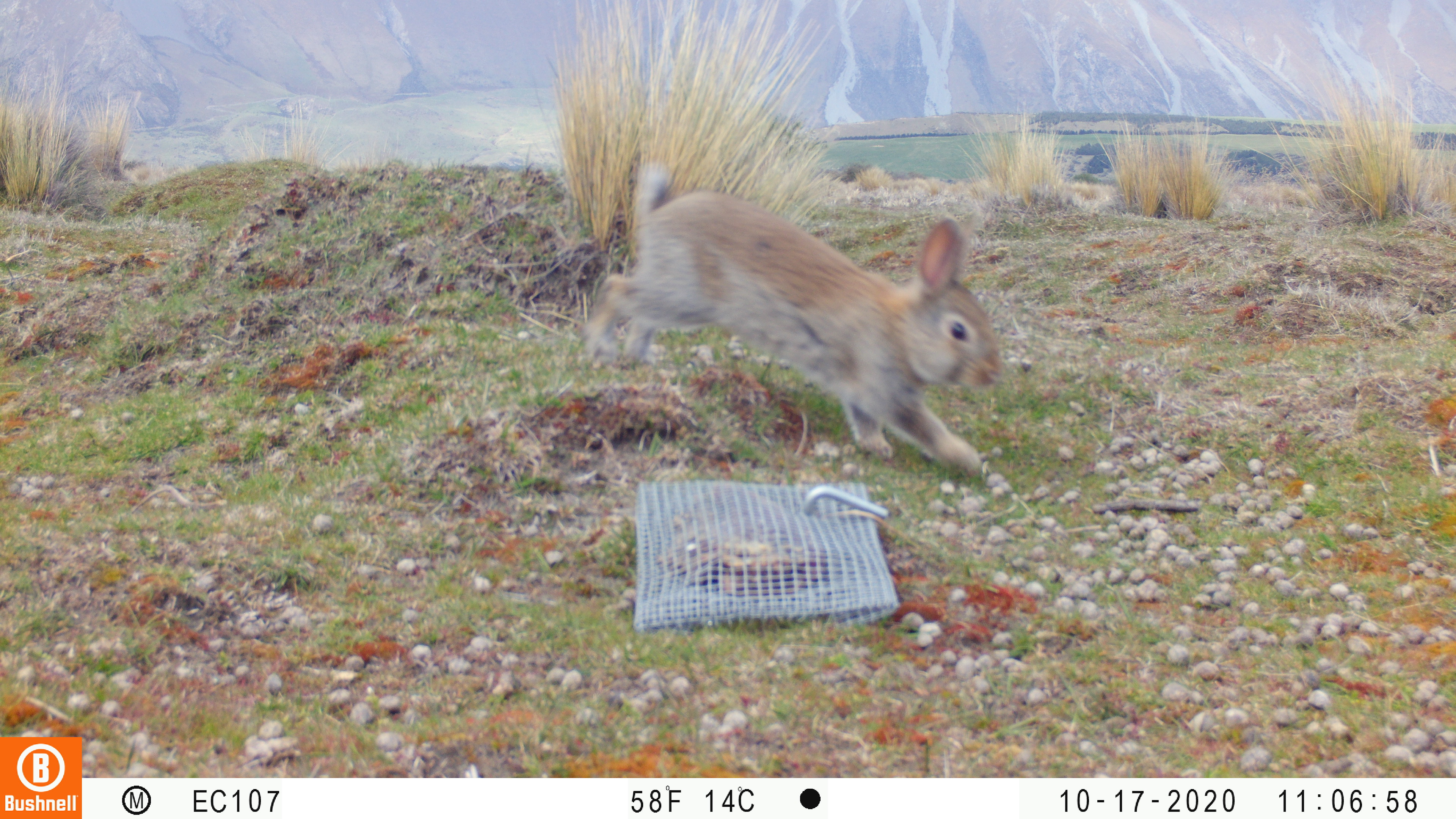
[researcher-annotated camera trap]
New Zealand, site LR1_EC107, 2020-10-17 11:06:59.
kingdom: Animalia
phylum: Chordata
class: Mammalia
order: Lagomorpha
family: Leporidae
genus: Oryctolagus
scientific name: Oryctolagus cuniculus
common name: european rabbit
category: rabbit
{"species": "rabbit (european rabbit) (Oryctolagus cuniculus)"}